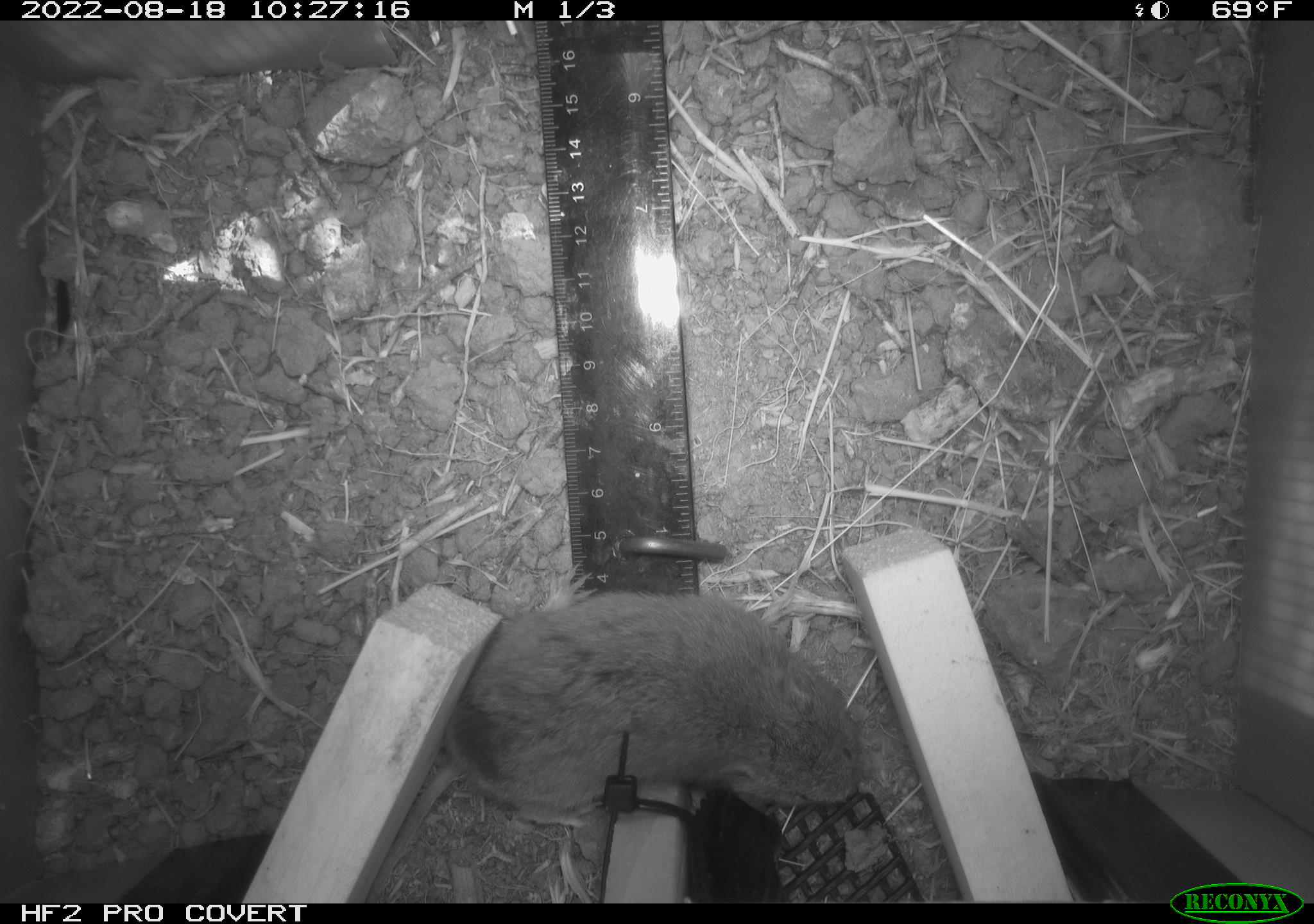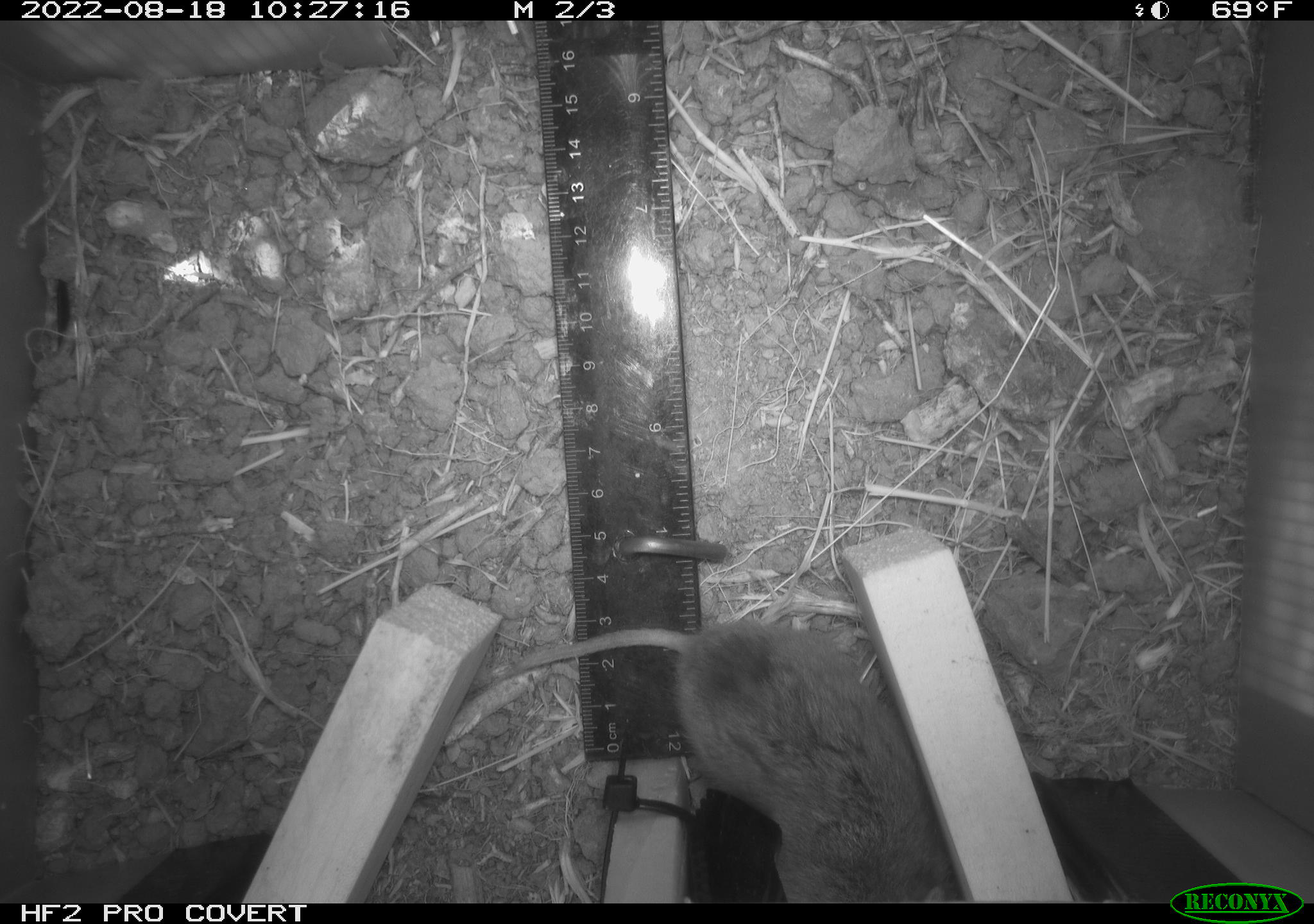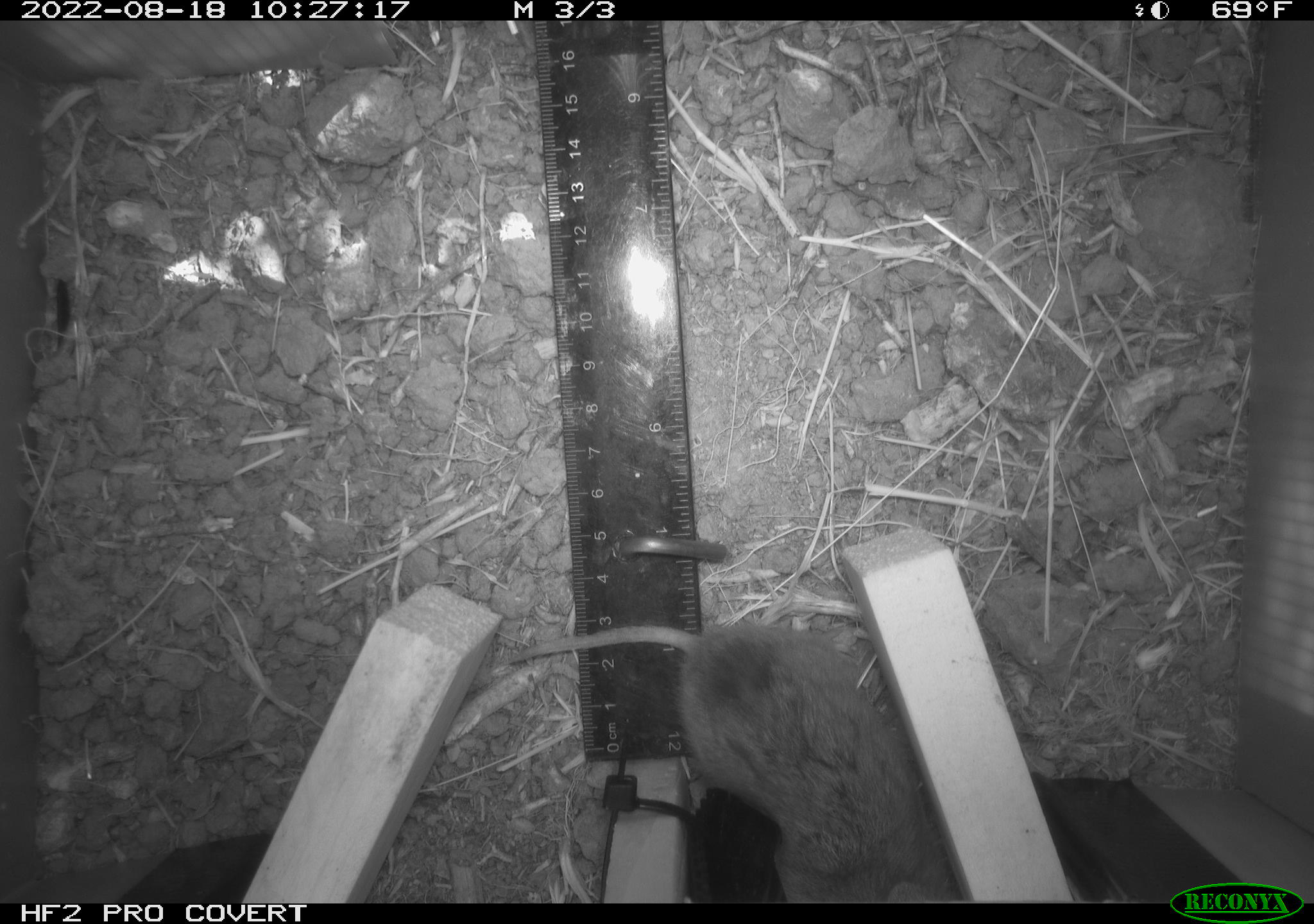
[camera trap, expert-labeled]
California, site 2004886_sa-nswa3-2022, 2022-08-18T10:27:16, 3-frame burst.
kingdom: Animalia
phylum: Chordata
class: Mammalia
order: Rodentia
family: Cricetidae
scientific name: Cricetidae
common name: hamsters, voles, lemmings, and allies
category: cricetidae family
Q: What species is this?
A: Cricetidae family (hamsters, voles, lemmings, and allies) (Cricetidae).